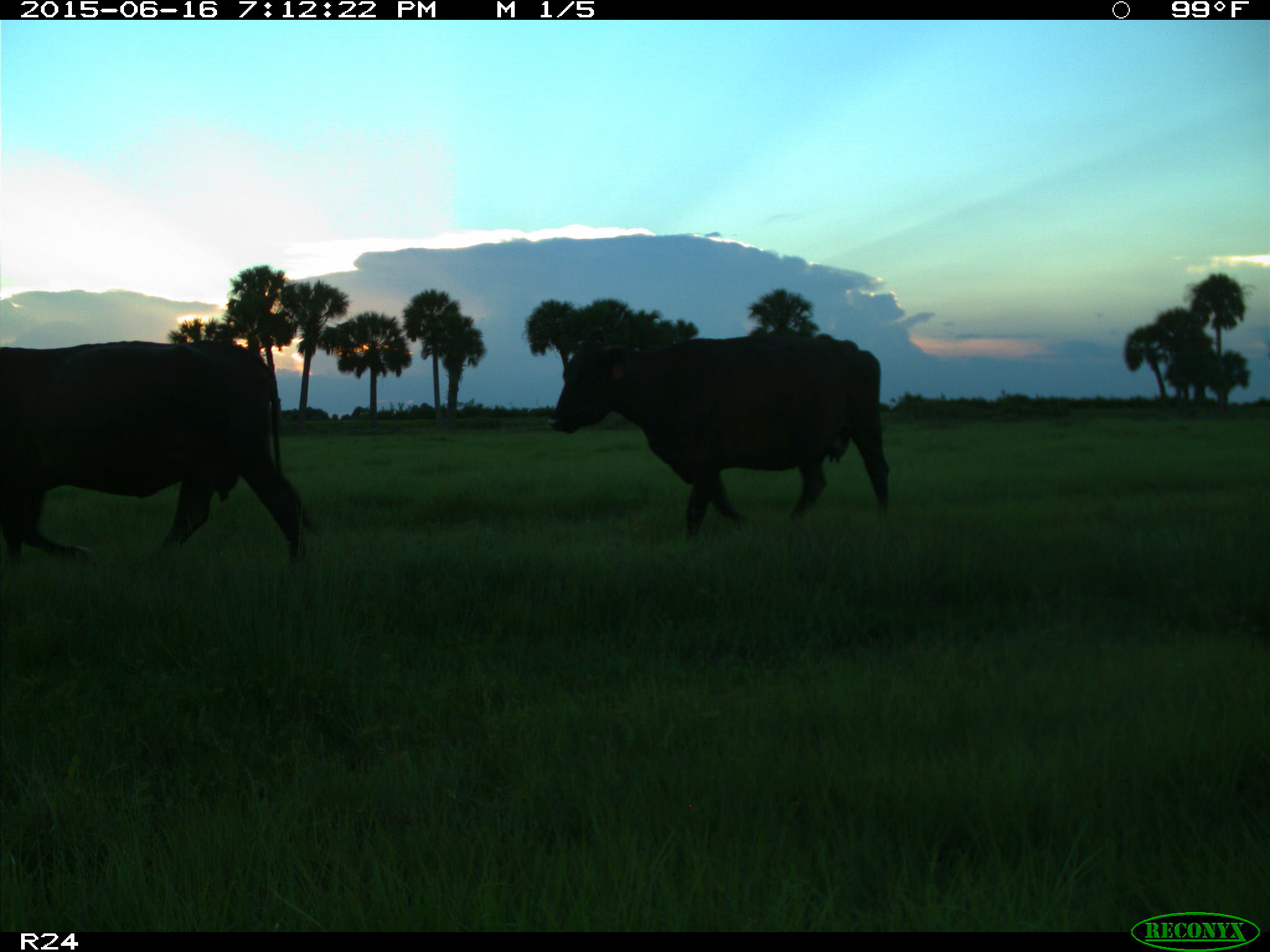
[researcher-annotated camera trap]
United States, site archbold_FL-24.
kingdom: Animalia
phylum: Chordata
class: Mammalia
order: Artiodactyla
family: Bovidae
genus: Bos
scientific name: Bos taurus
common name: domestic cow